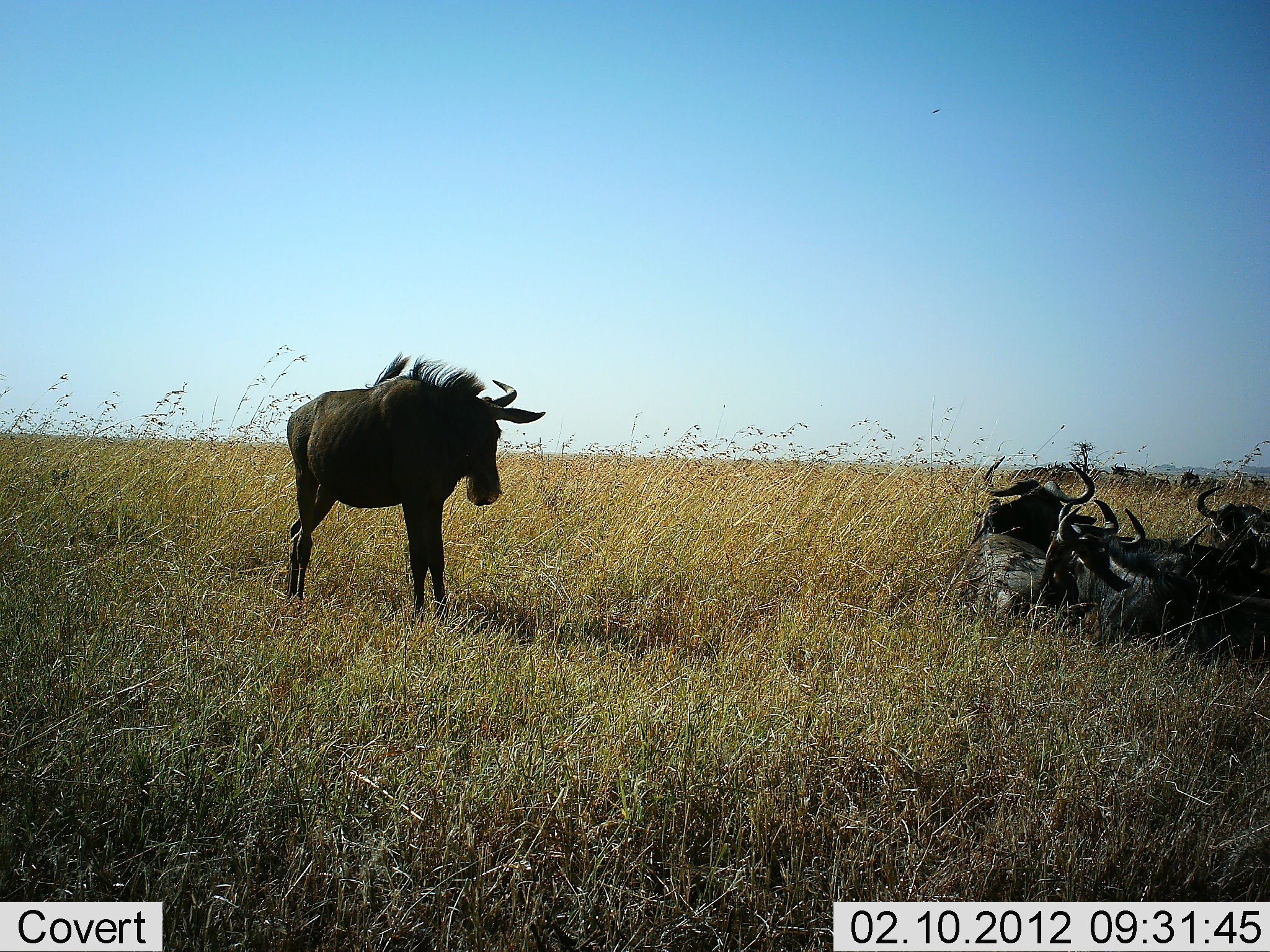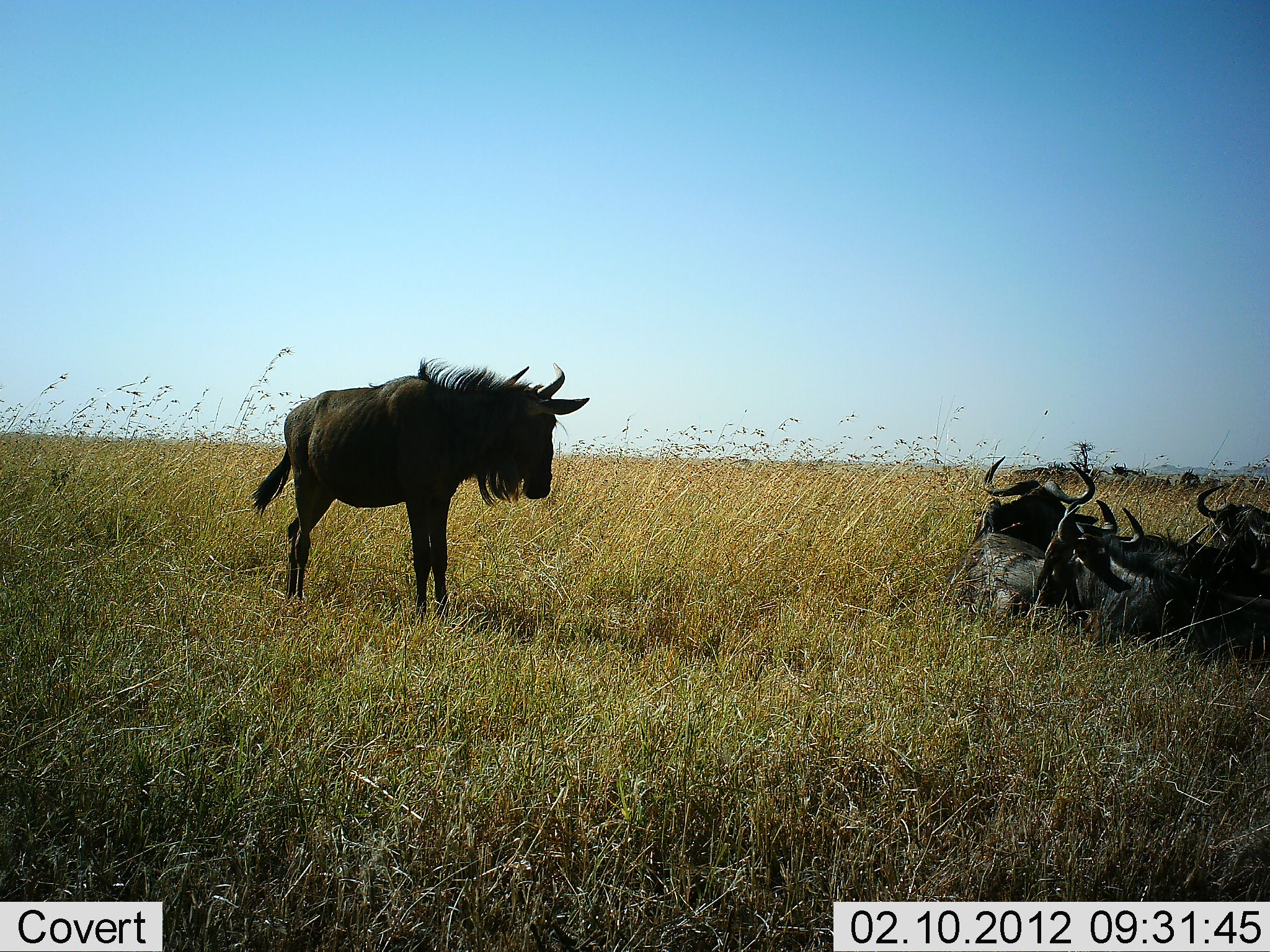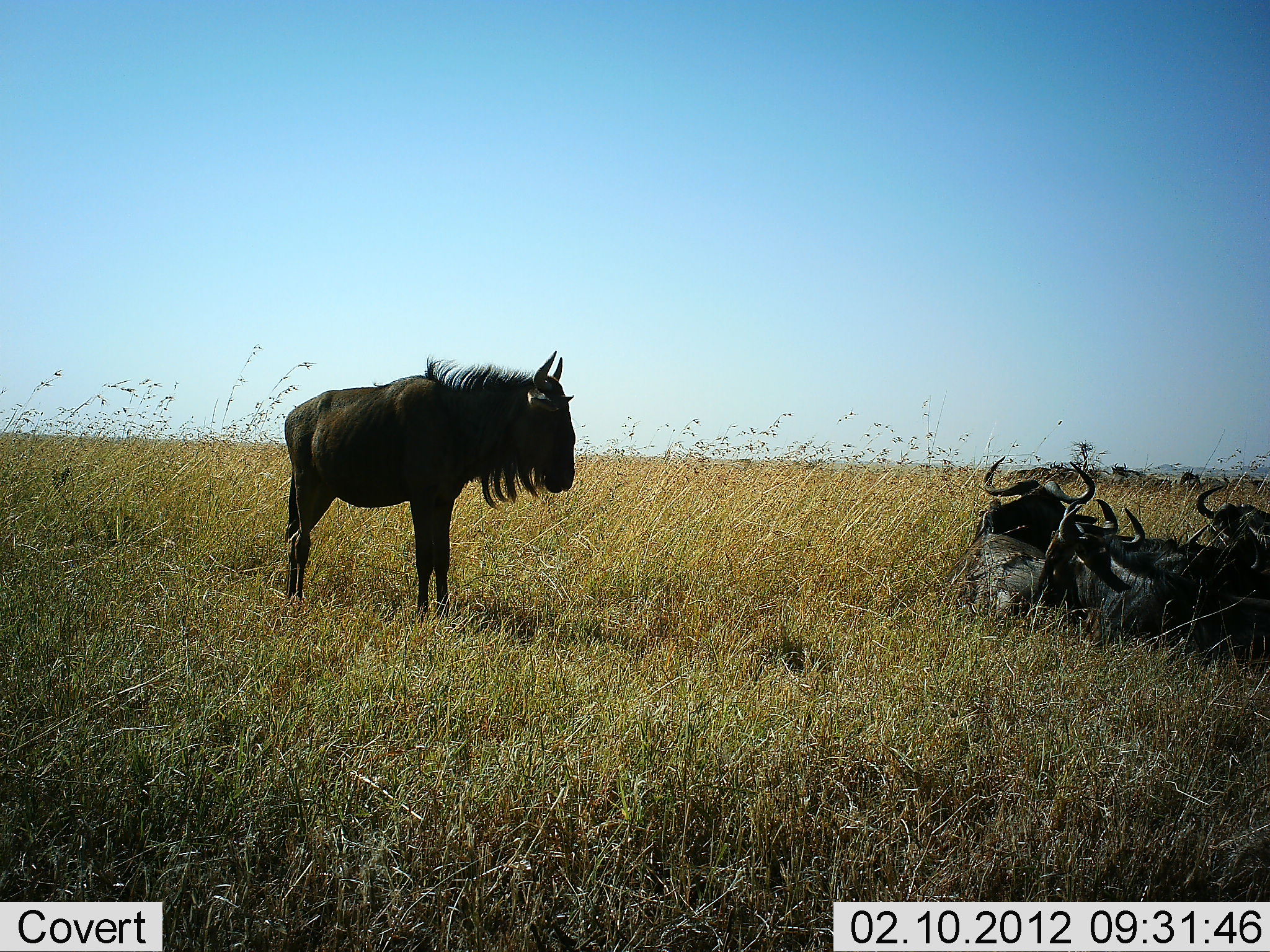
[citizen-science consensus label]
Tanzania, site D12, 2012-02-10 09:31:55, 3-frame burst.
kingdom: Animalia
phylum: Chordata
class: Mammalia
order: Artiodactyla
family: Bovidae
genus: Connochaetes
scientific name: Connochaetes taurinus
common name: blue wildebeest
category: wildebeest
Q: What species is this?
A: Wildebeest (blue wildebeest) (Connochaetes taurinus).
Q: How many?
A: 5.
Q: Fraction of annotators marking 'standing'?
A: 75%.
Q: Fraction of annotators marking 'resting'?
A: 100%.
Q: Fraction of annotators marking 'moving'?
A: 3%.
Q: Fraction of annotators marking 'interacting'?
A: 6%.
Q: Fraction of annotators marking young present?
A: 0%.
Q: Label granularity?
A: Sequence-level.